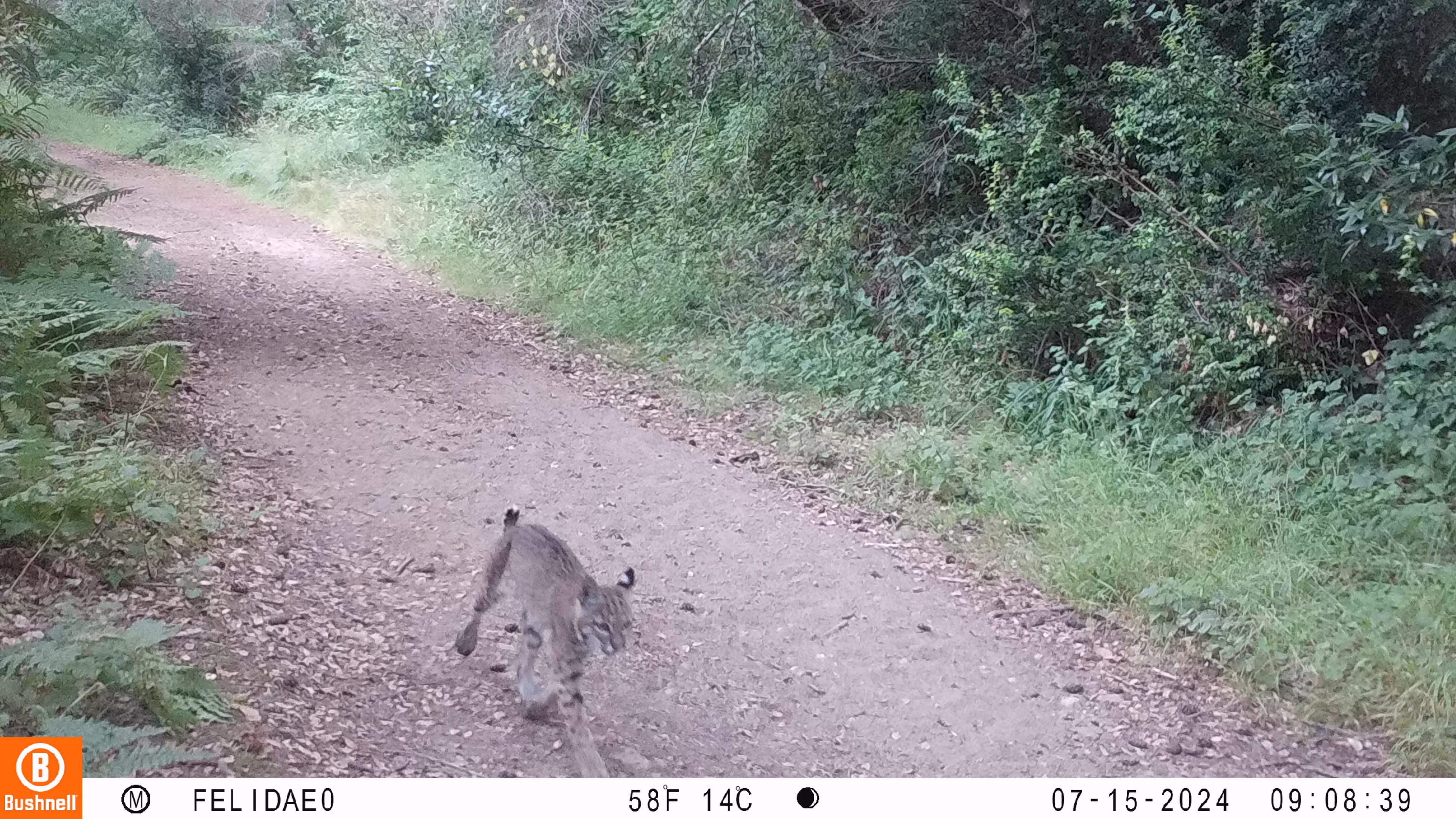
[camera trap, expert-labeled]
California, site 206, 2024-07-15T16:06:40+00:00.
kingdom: Animalia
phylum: Chordata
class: Mammalia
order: Carnivora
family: Felidae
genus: Lynx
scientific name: Lynx rufus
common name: bobcat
Bobcat (Lynx rufus).